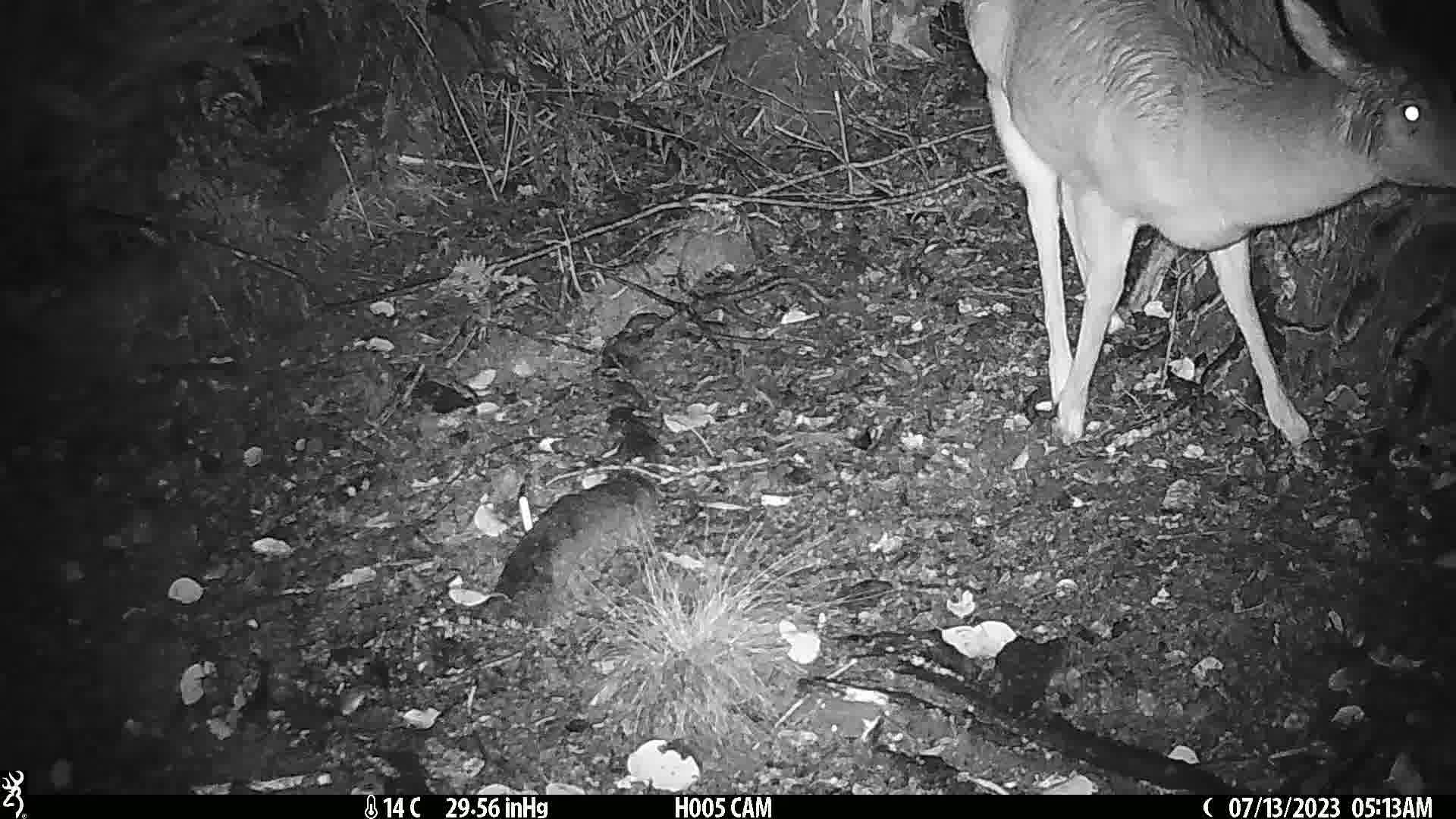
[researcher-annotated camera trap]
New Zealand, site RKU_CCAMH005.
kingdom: Animalia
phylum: Chordata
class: Mammalia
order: Artiodactyla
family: Cervidae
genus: Odocoileus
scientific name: Odocoileus virginianus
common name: white-tailed deer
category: white tailed deer